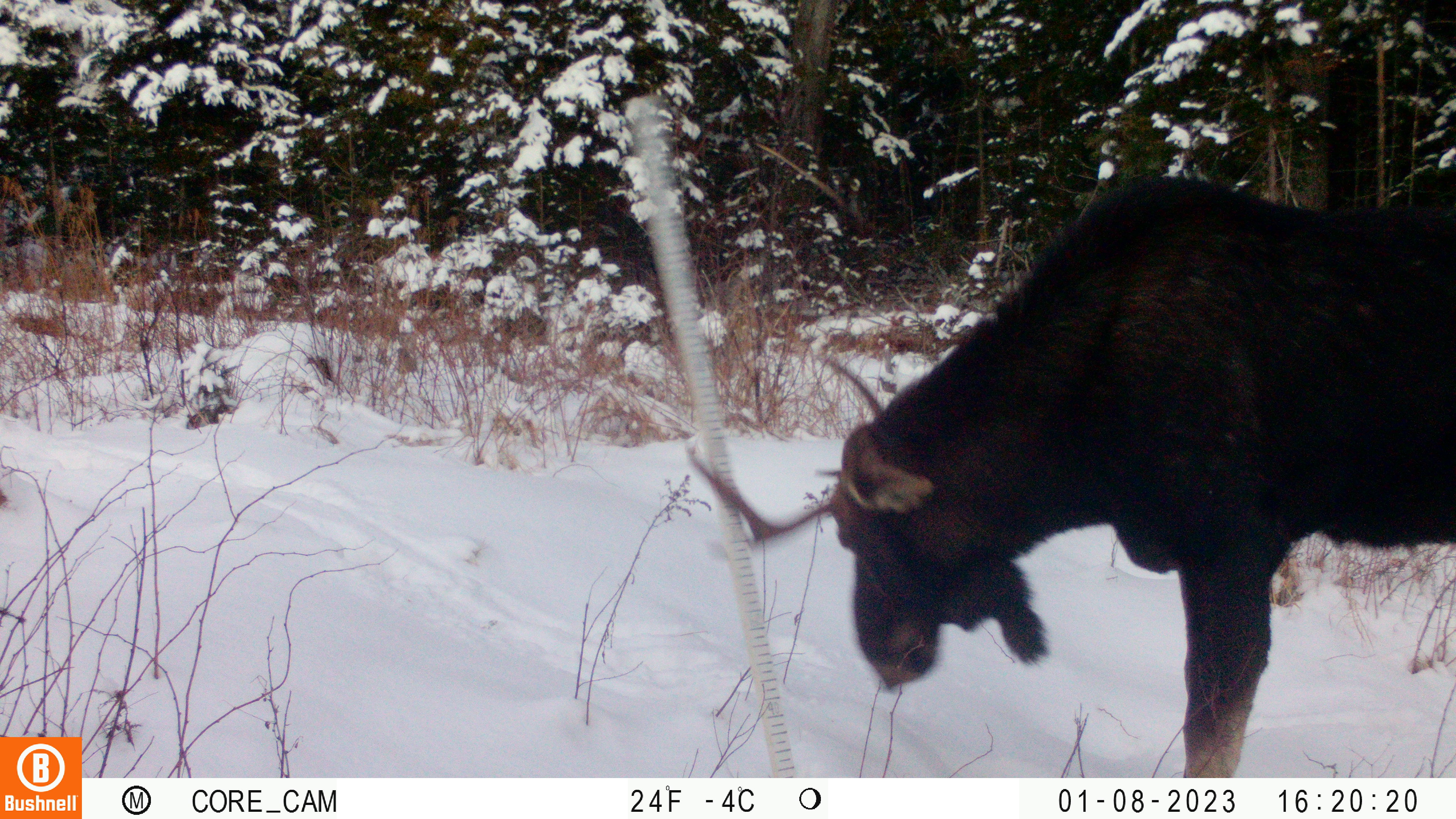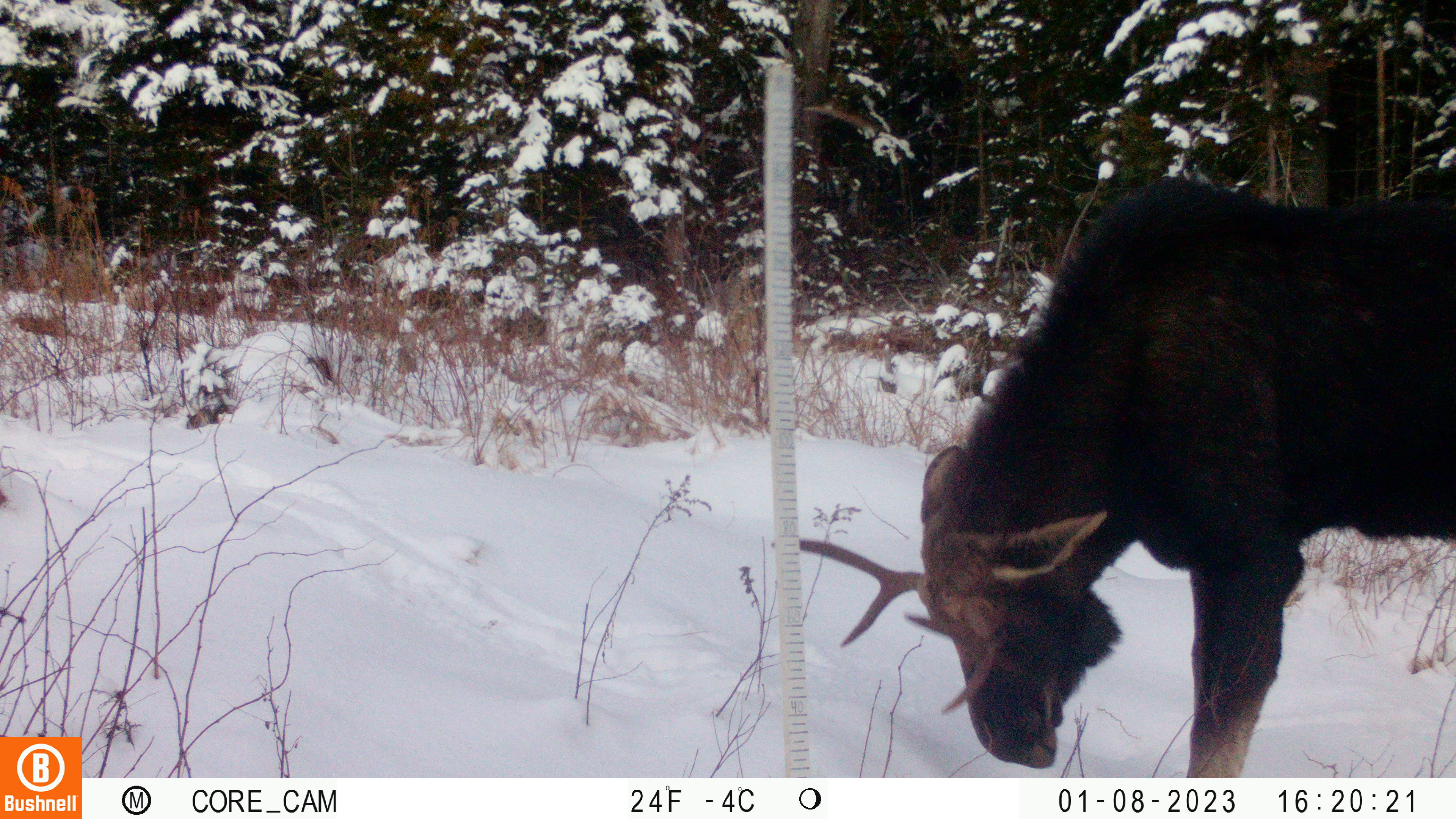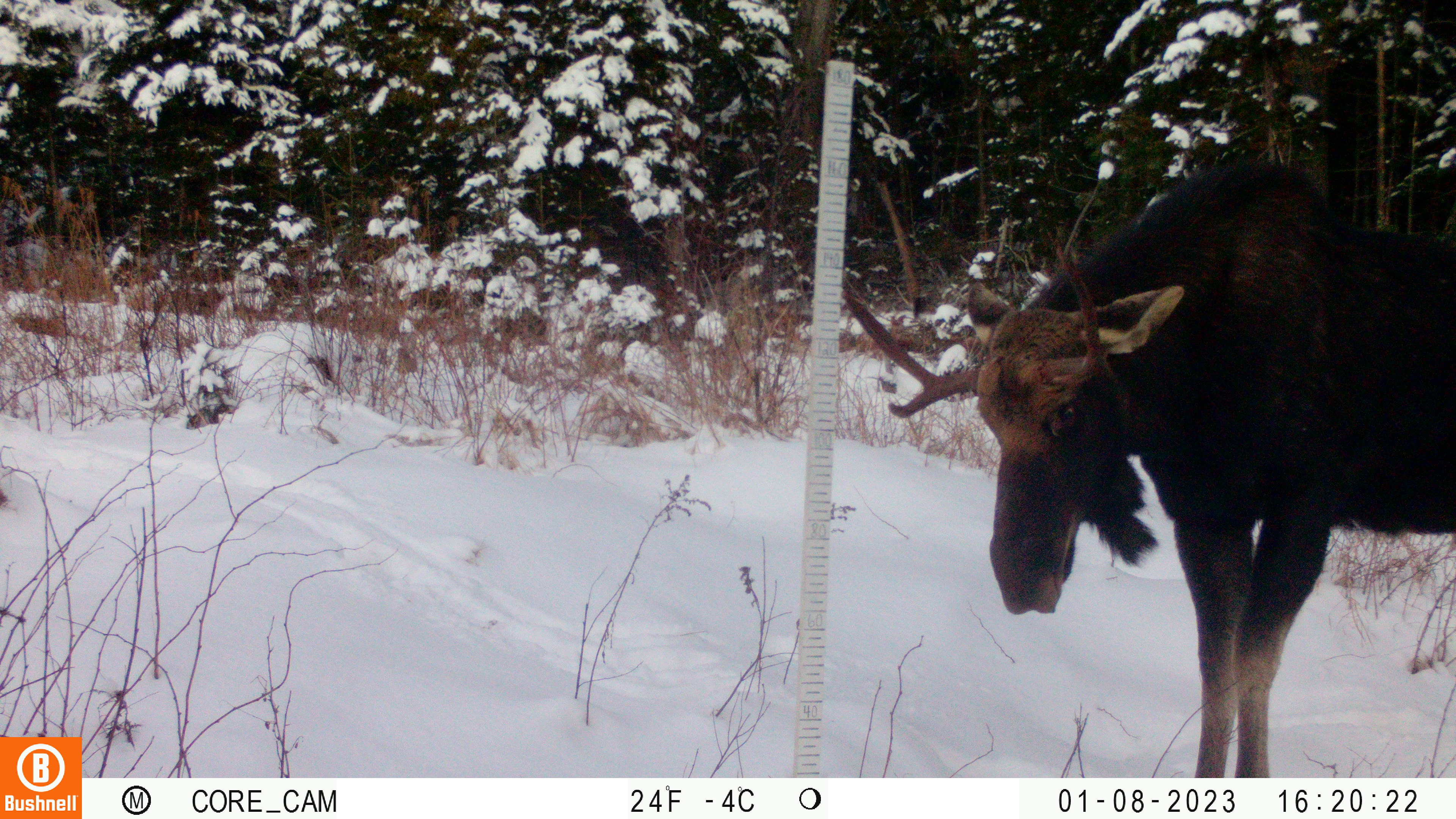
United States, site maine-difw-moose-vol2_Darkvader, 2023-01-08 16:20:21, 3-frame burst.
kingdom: Animalia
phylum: Chordata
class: Mammalia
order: Artiodactyla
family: Cervidae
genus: Alces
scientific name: Alces alces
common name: moose